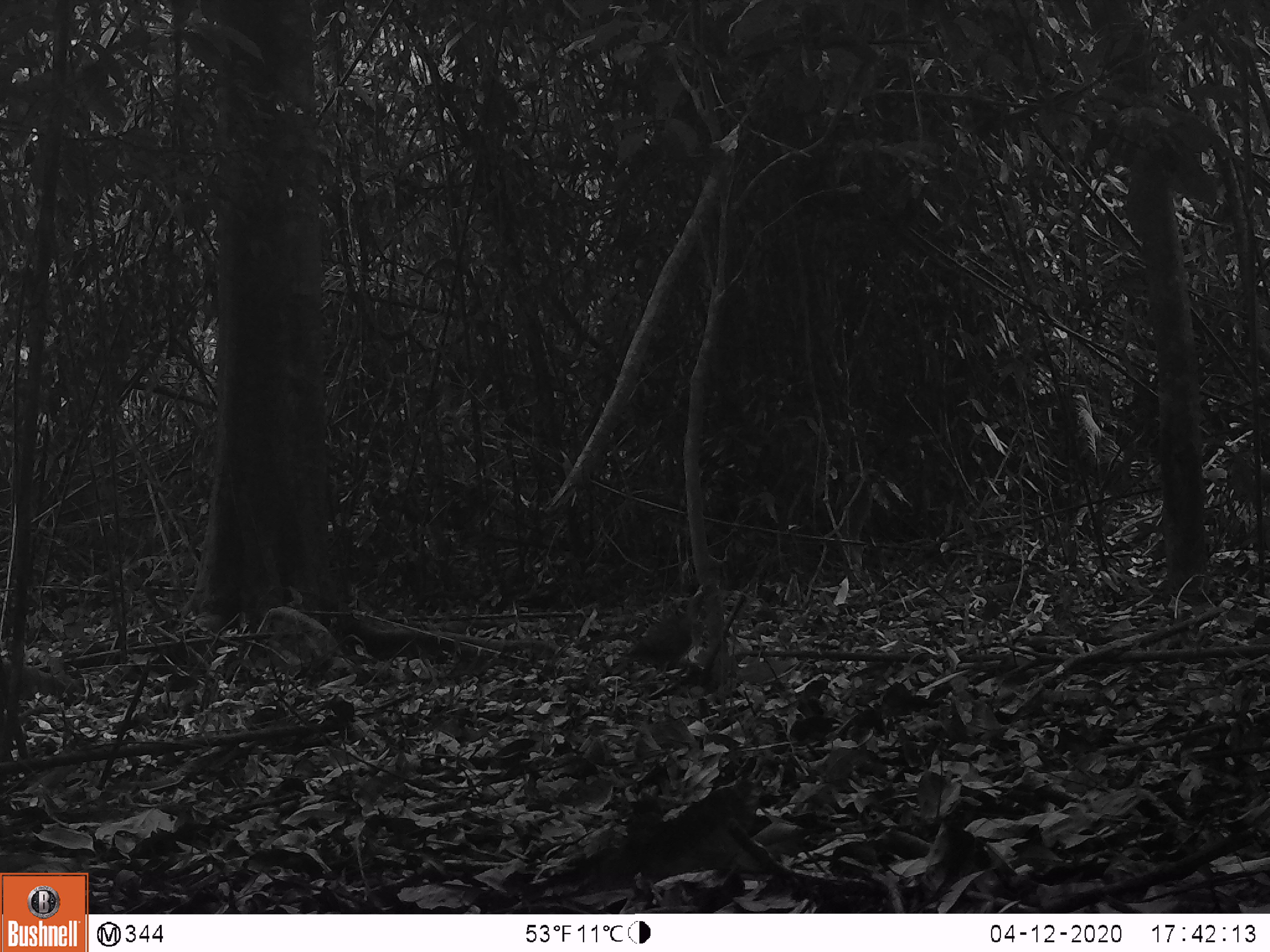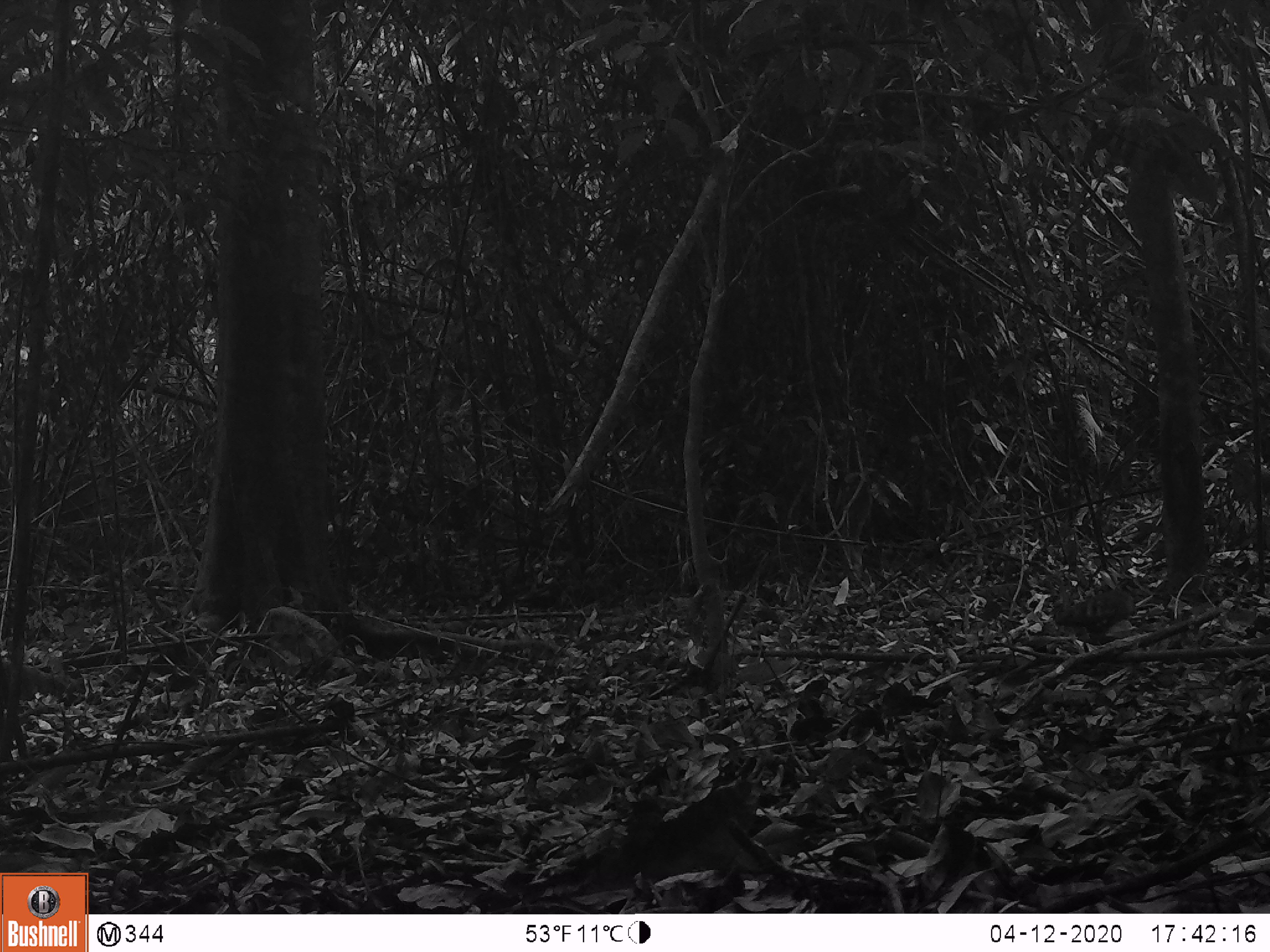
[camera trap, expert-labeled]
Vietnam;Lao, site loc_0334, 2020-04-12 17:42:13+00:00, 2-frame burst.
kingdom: Animalia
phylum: Chordata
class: Aves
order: Galliformes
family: Phasianidae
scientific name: Phasianidae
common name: partridge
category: unidentified partridge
Unidentified partridge (partridge) (Phasianidae). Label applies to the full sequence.